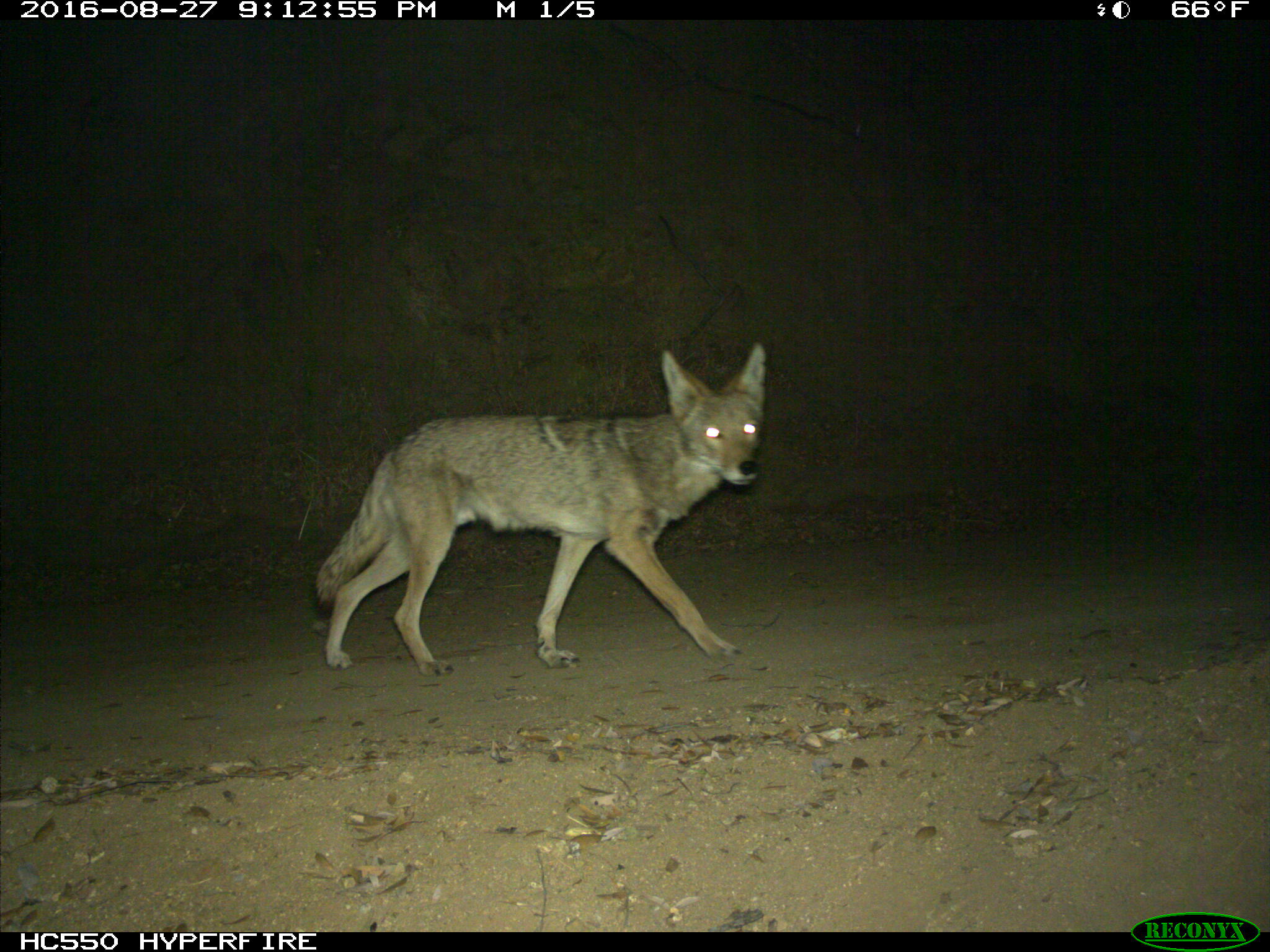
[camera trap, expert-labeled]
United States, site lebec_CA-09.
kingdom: Animalia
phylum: Chordata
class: Mammalia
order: Carnivora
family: Canidae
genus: Canis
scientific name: Canis latrans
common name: coyote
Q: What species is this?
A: Canis latrans (coyote).